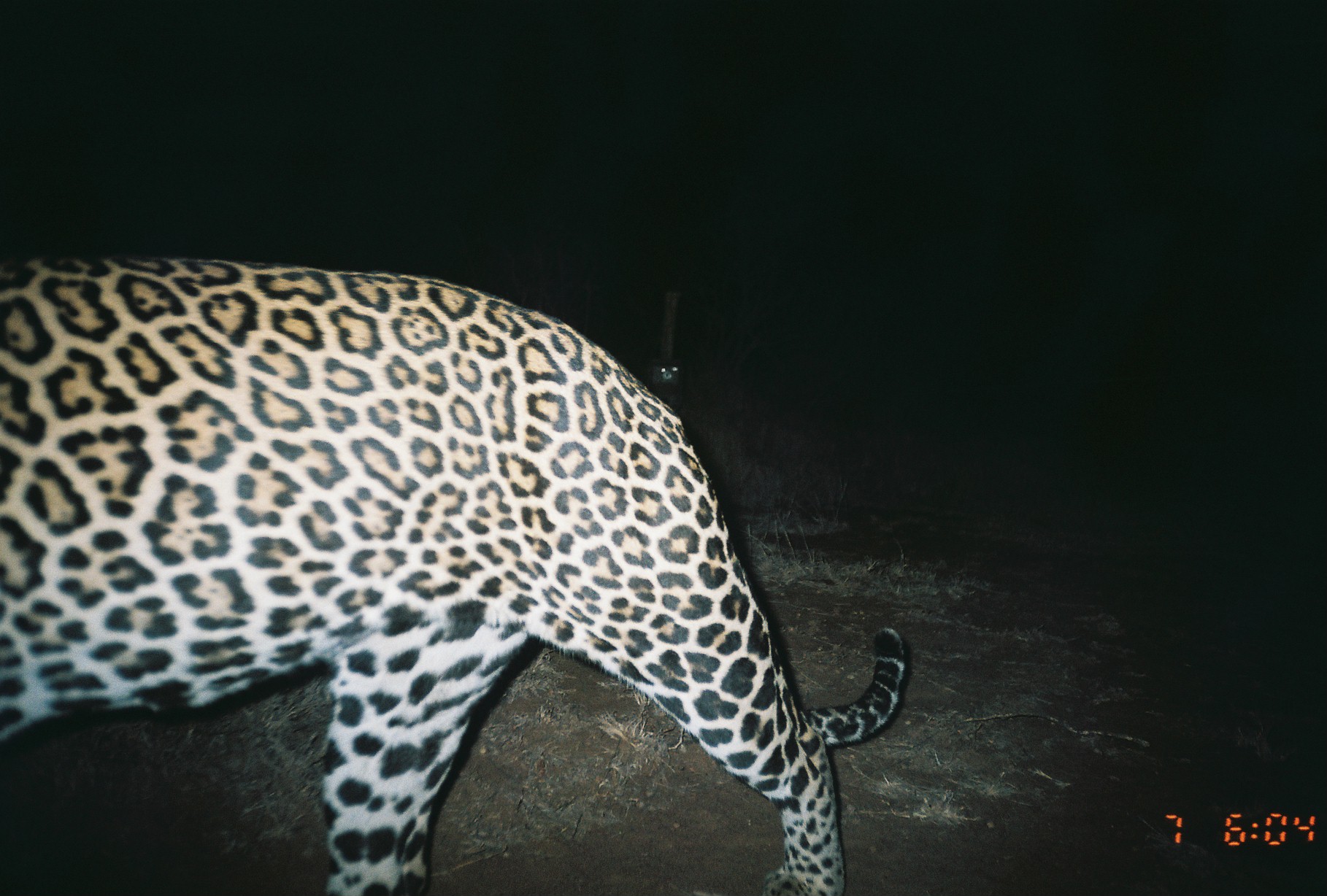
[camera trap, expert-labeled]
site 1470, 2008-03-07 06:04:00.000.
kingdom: Animalia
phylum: Chordata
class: Mammalia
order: Carnivora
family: Felidae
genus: Panthera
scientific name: Panthera pardus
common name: leopard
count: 1